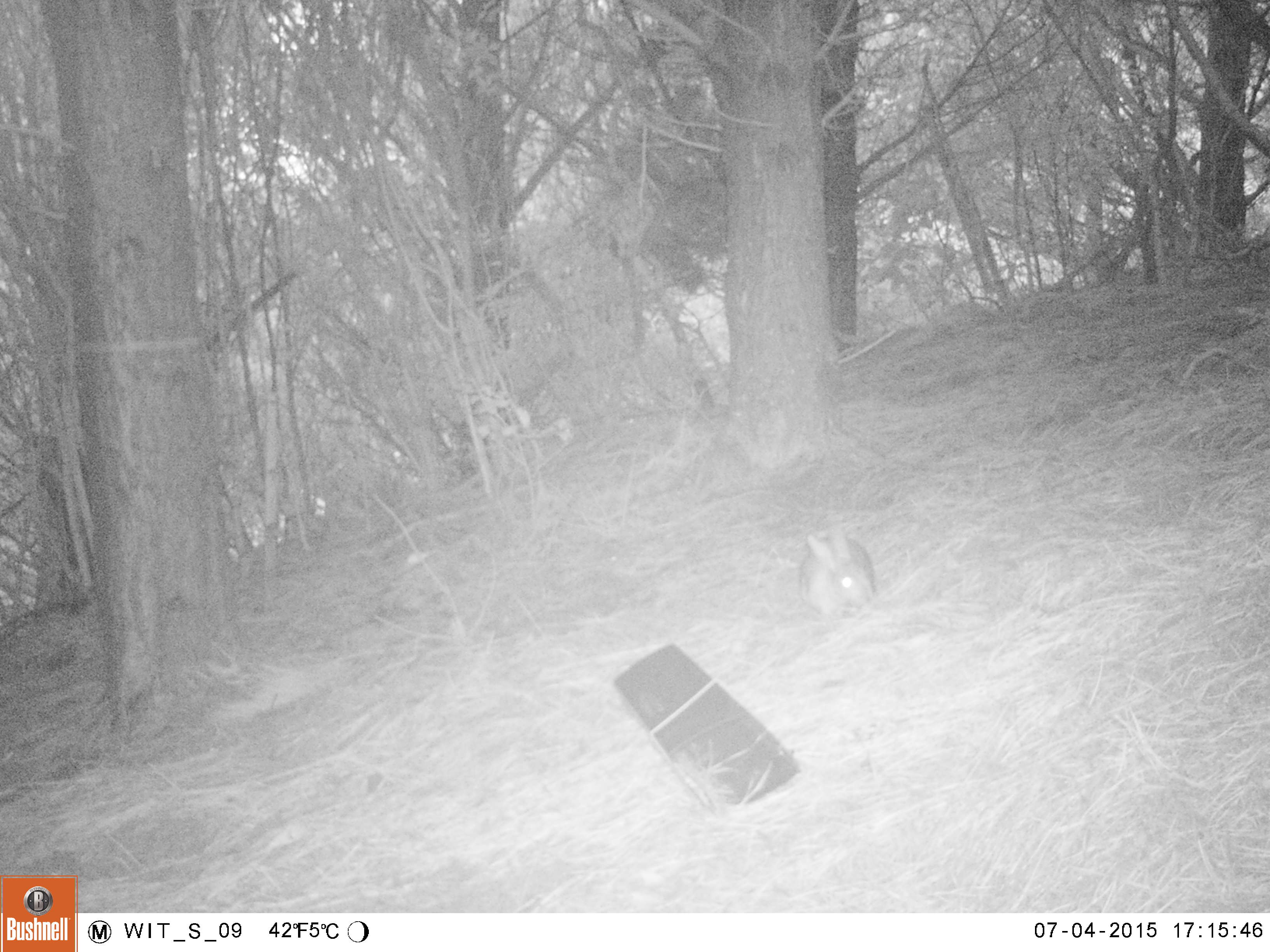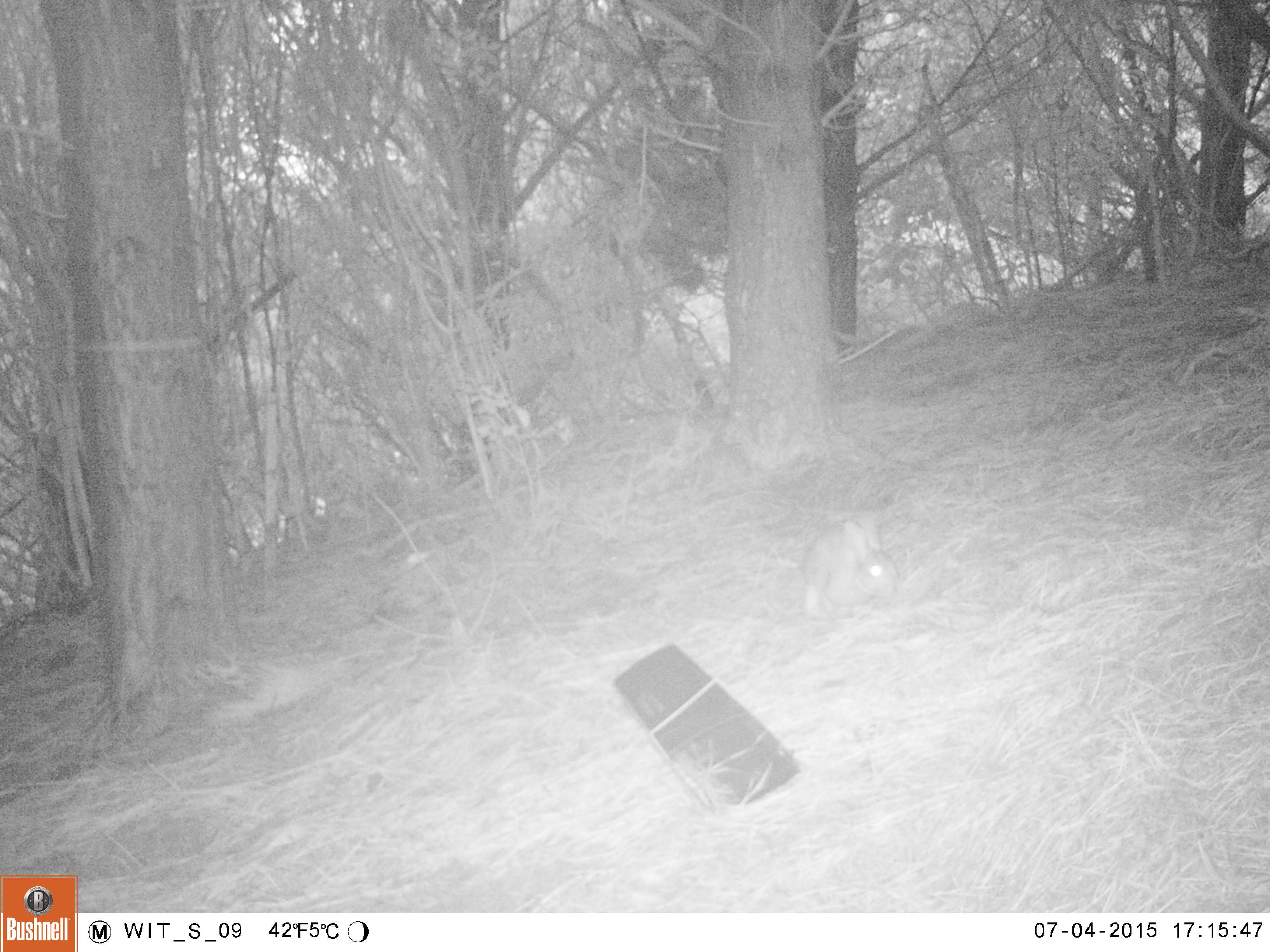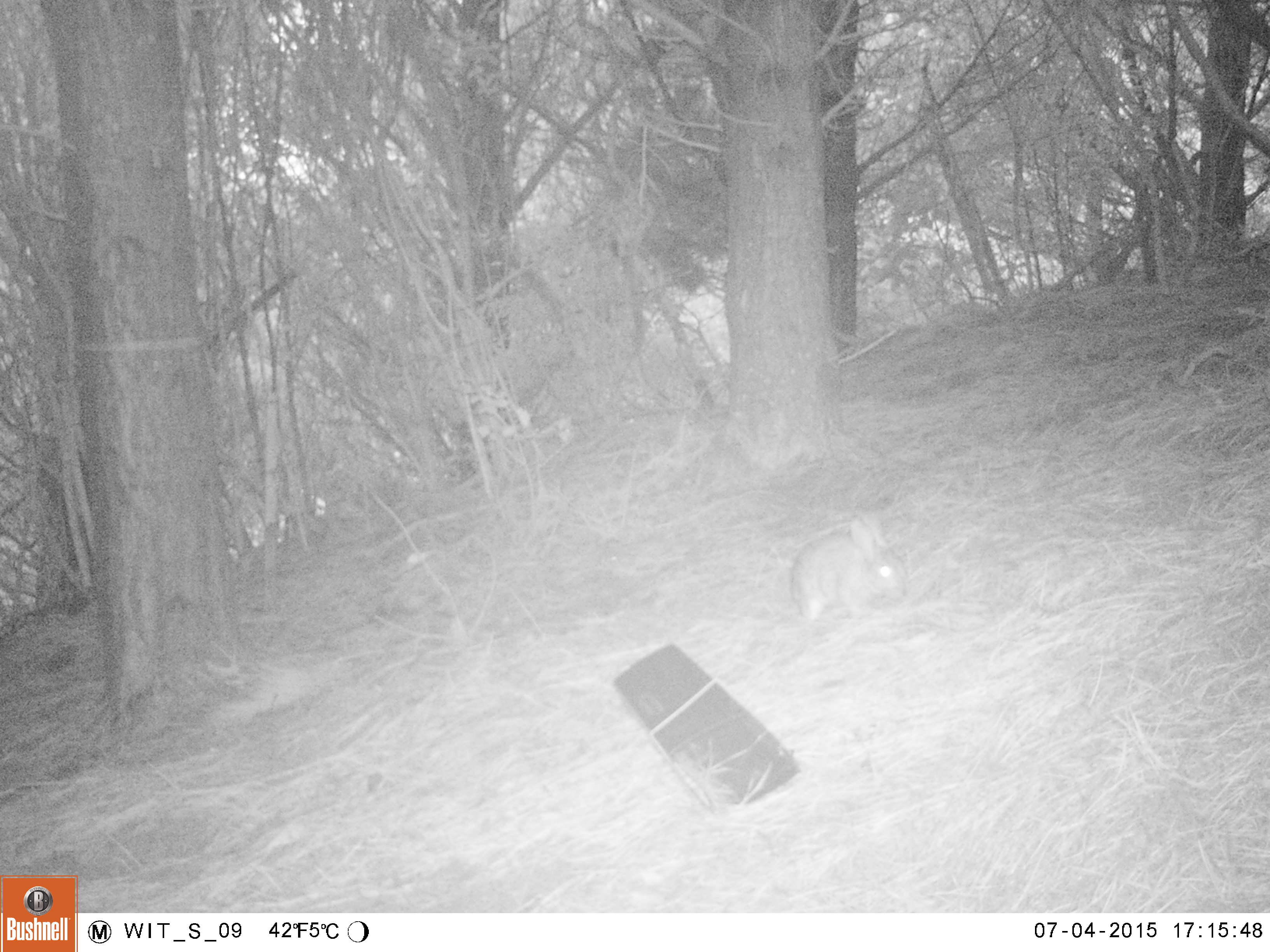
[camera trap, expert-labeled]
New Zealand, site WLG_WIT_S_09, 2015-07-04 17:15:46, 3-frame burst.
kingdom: Animalia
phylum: Chordata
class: Mammalia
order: Lagomorpha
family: Leporidae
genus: Oryctolagus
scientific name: Oryctolagus cuniculus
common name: european rabbit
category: rabbit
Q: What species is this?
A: Rabbit (european rabbit) (Oryctolagus cuniculus).